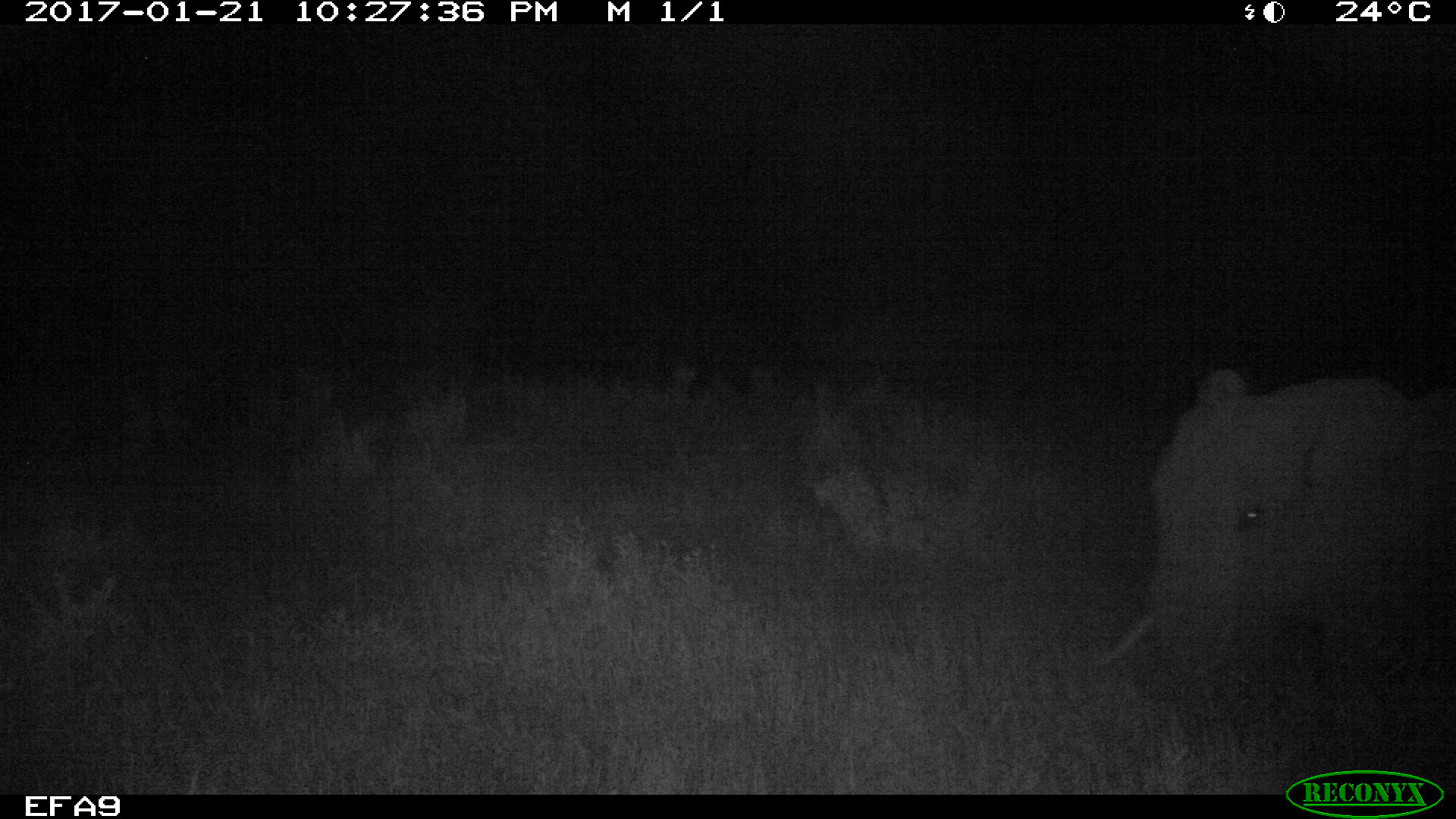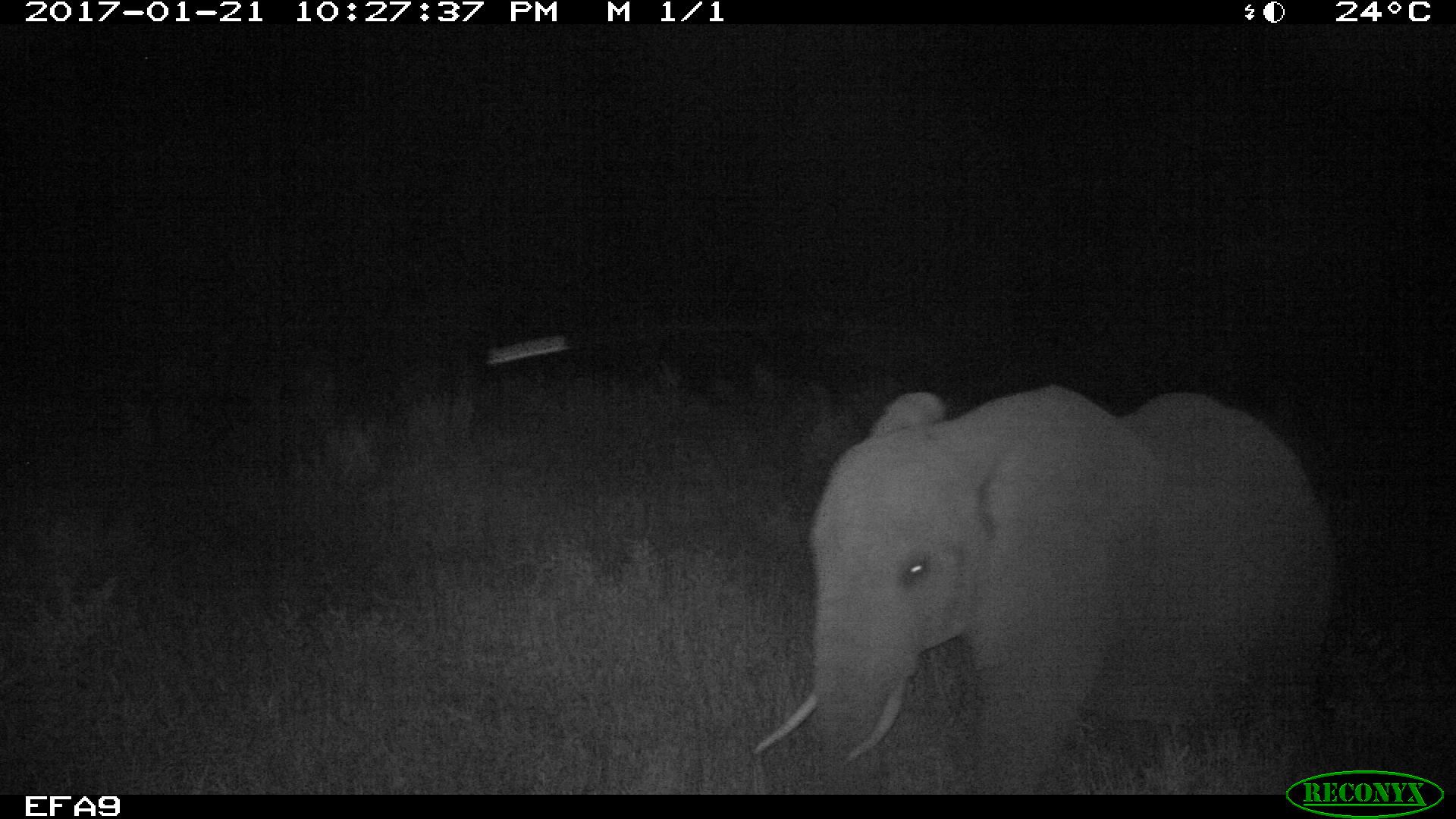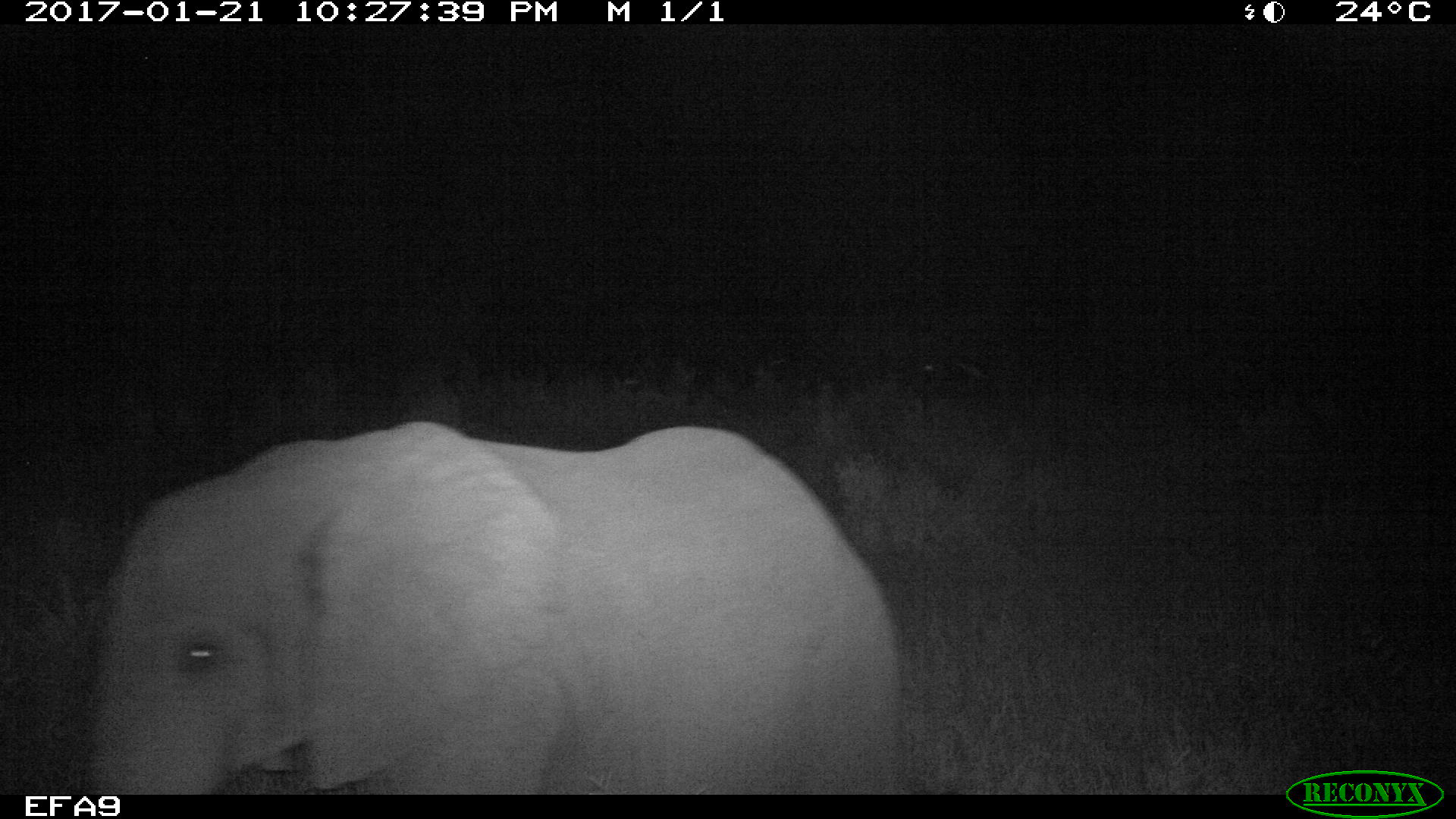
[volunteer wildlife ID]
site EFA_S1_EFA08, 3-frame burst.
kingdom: Animalia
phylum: Chordata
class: Mammalia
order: Proboscidea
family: Elephantidae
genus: Loxodonta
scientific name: Loxodonta africana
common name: african bush elephant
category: elephant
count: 1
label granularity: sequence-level